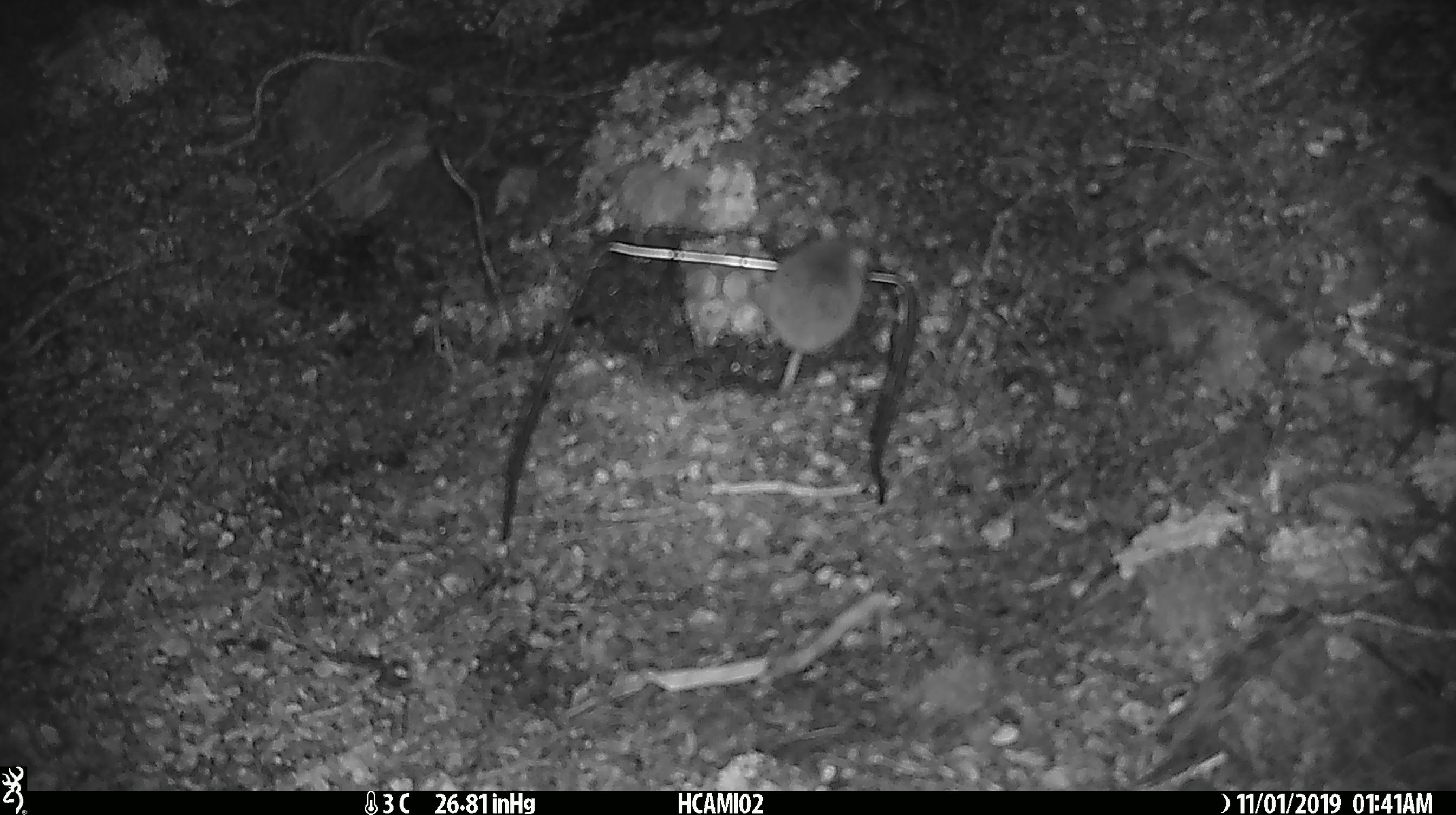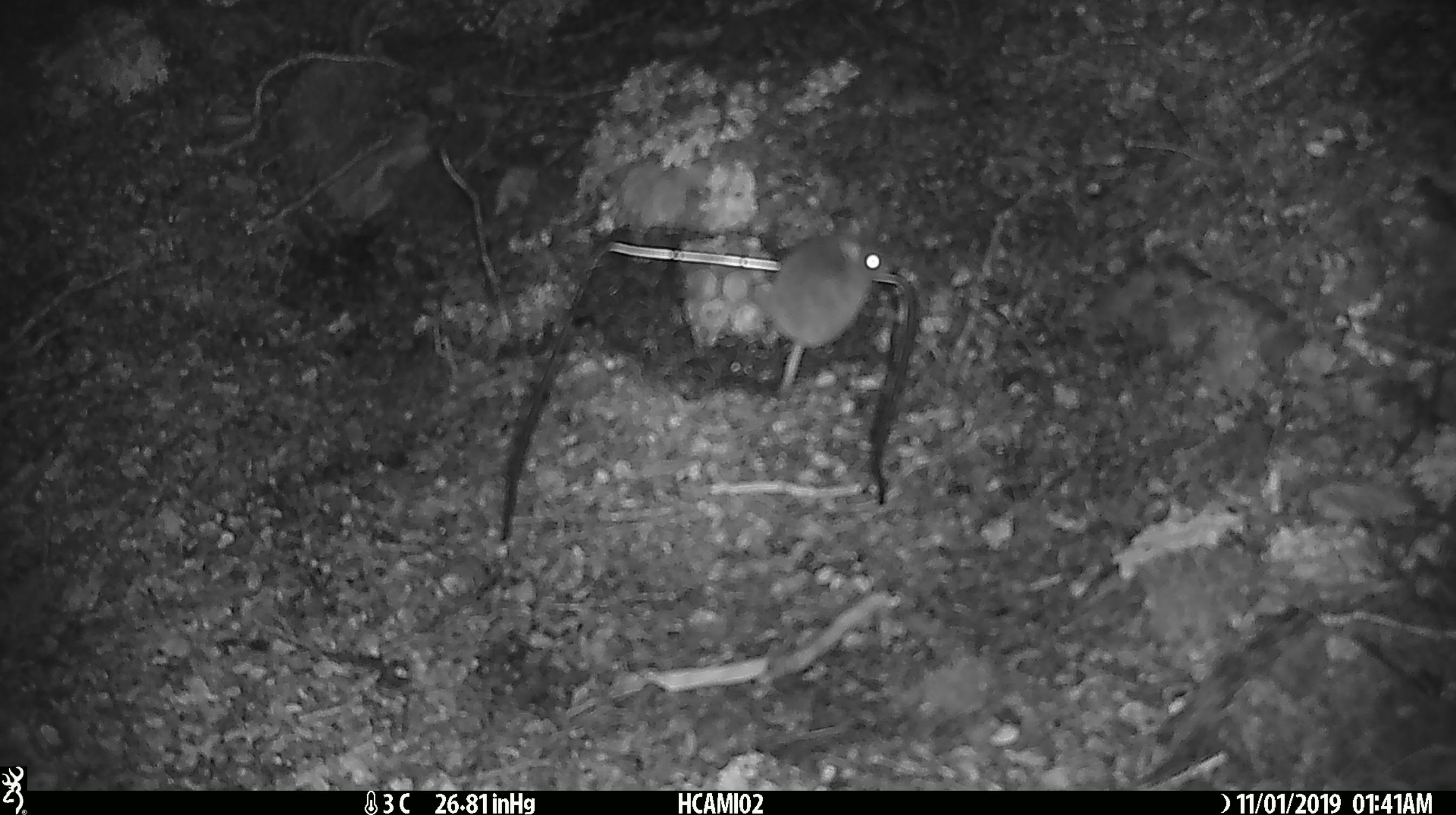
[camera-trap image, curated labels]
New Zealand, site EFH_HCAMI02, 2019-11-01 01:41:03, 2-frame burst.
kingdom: Animalia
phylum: Chordata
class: Mammalia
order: Rodentia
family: Muridae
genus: Mus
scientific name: Mus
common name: mouse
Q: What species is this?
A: Mouse (Mus).